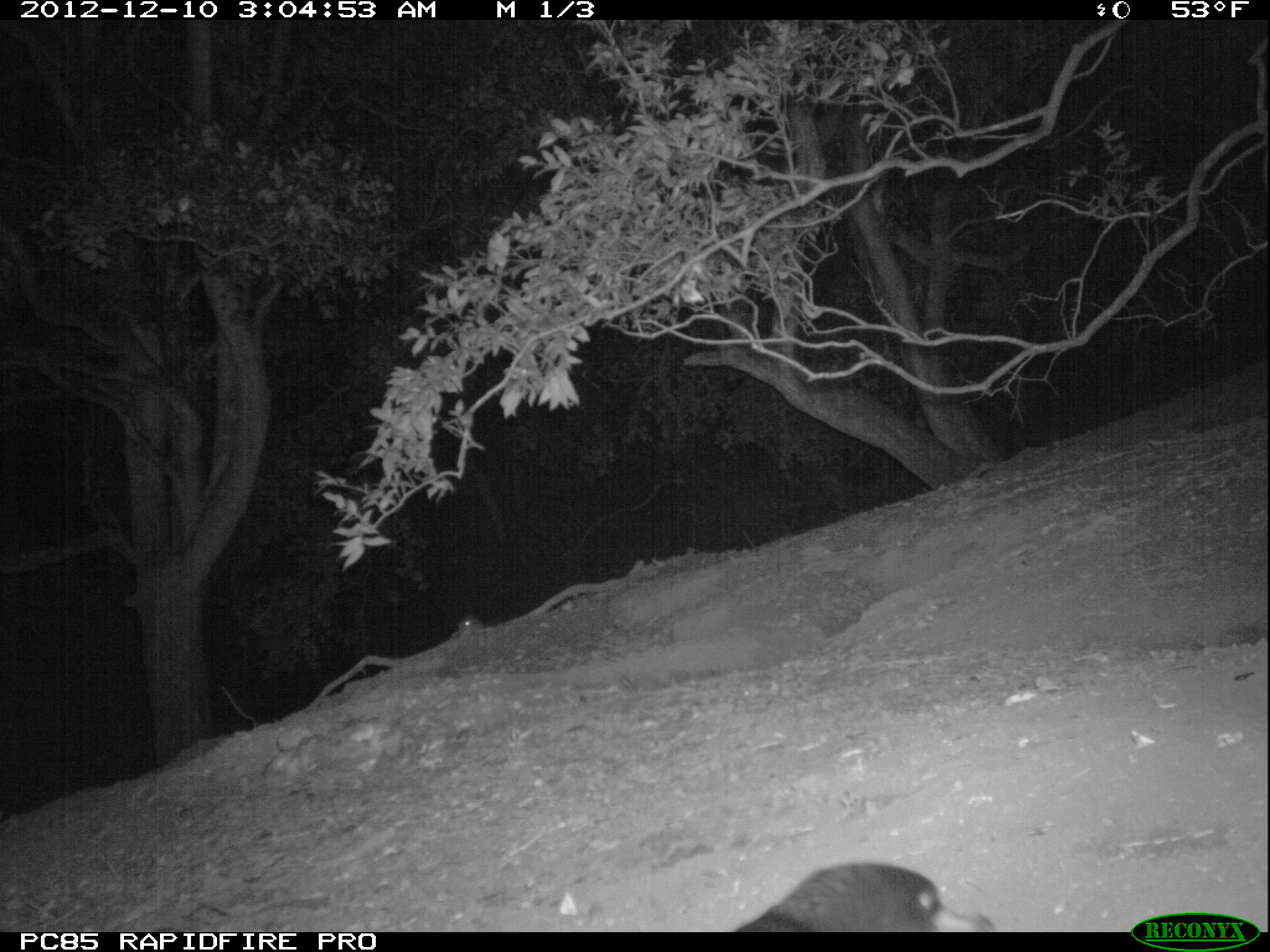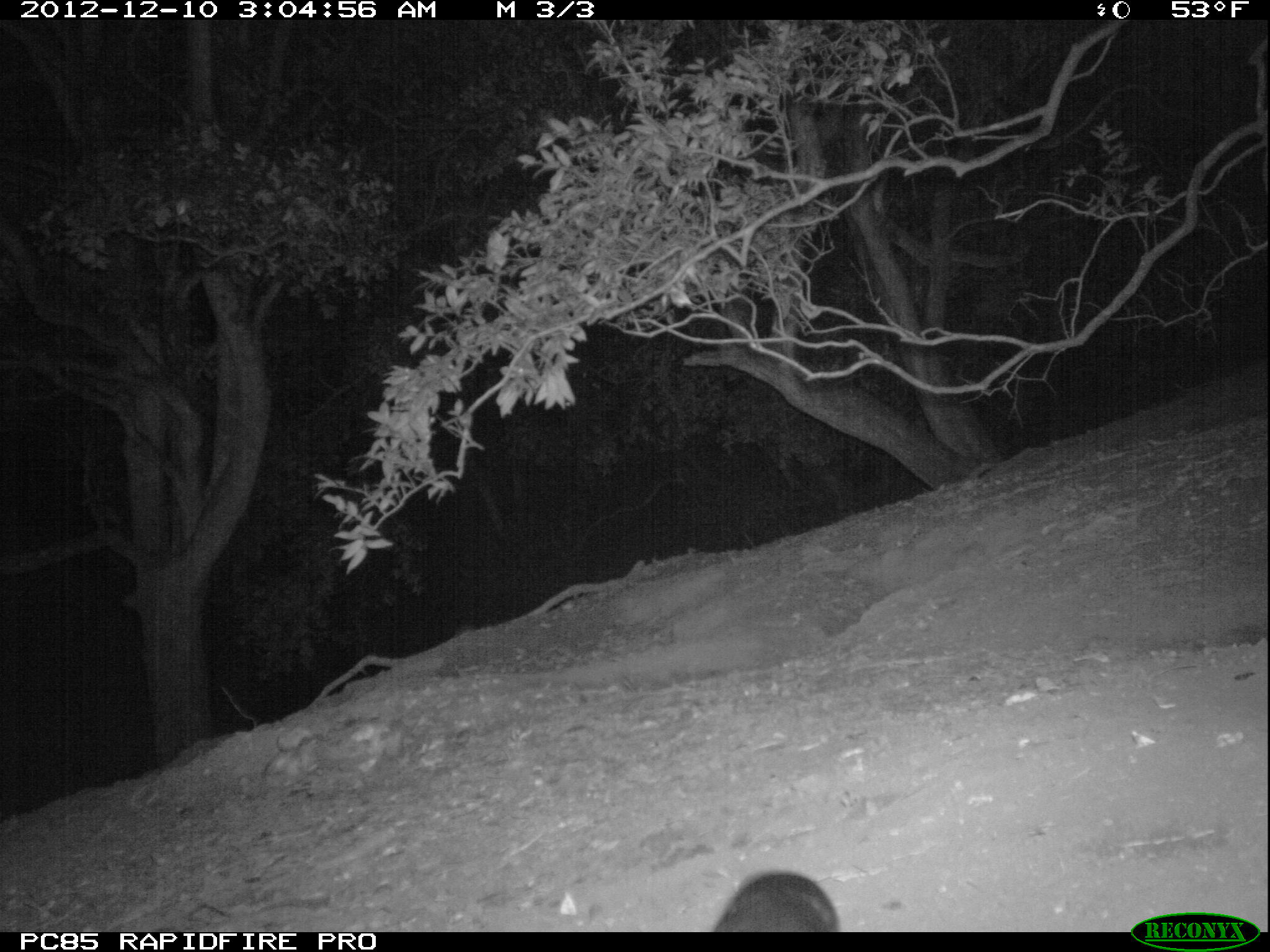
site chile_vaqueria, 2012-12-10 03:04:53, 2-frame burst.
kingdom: Animalia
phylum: Chordata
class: Aves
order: Procellariiformes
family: Procellariidae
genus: Calonectris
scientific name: Calonectris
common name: shearwater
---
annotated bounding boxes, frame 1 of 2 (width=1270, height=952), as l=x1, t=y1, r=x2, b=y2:
shearwater: l=720, t=858, r=1002, b=933; l=451, t=614, r=489, b=638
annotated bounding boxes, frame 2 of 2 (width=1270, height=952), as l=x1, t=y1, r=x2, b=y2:
shearwater: l=709, t=866, r=842, b=932